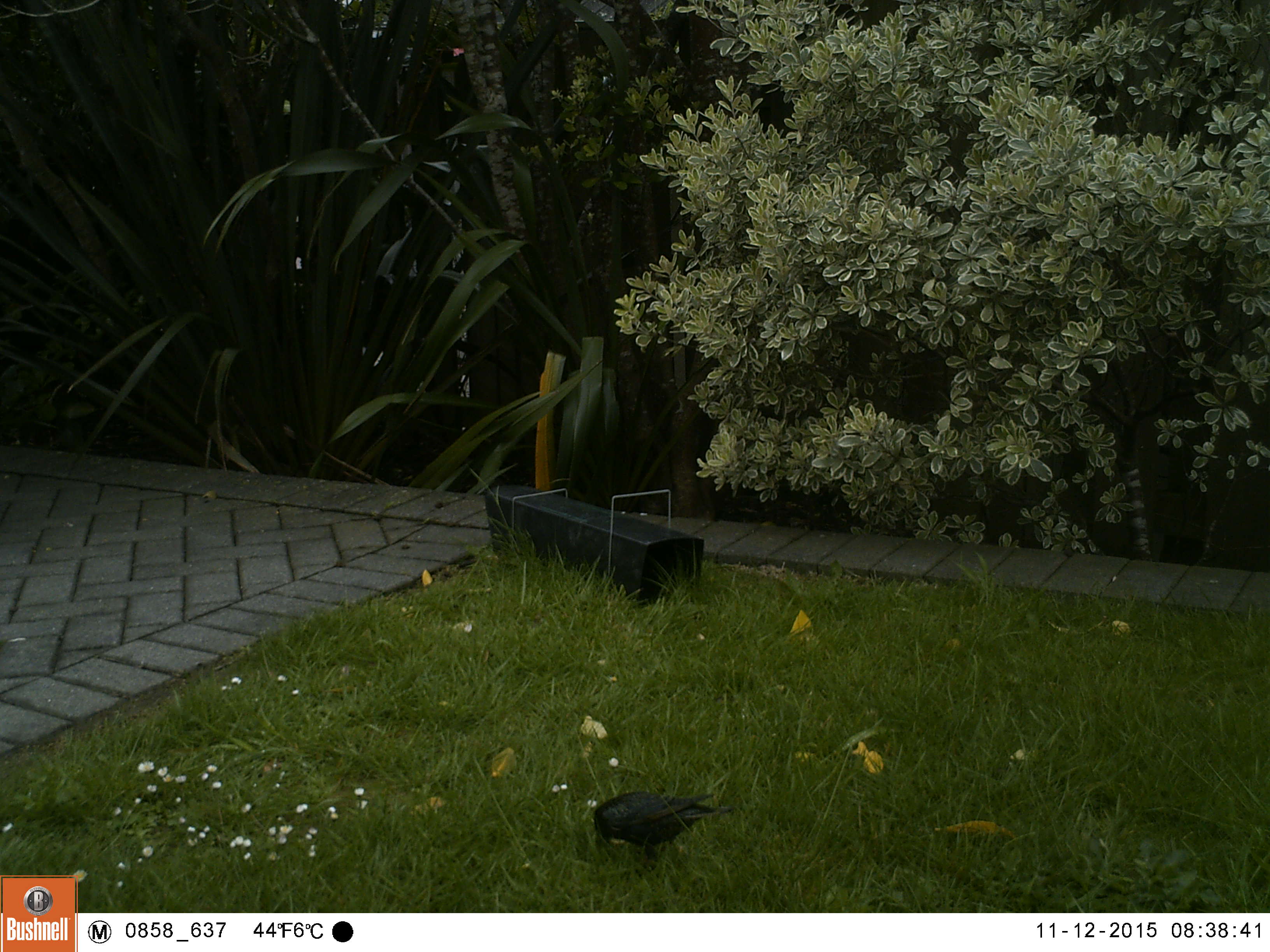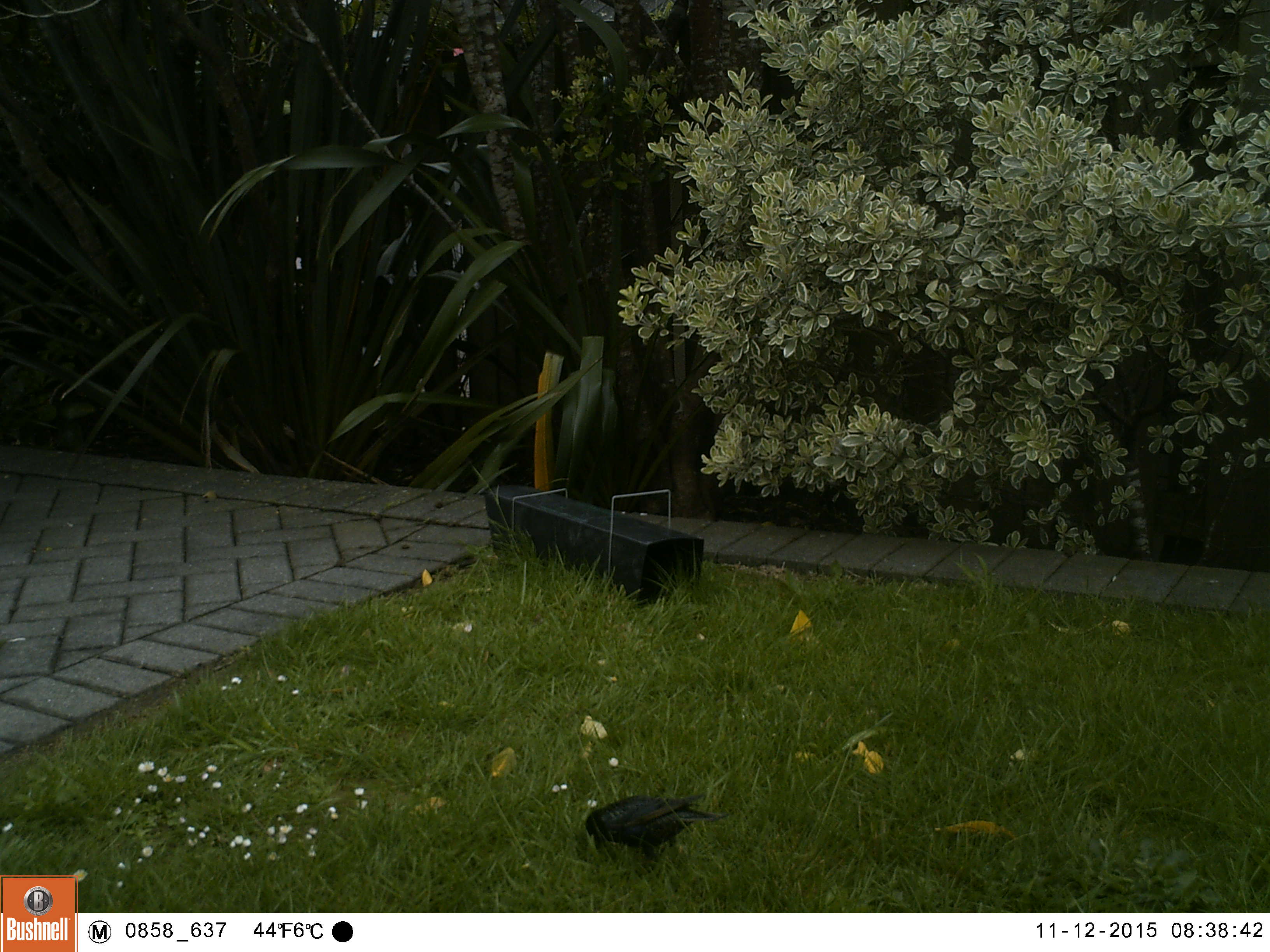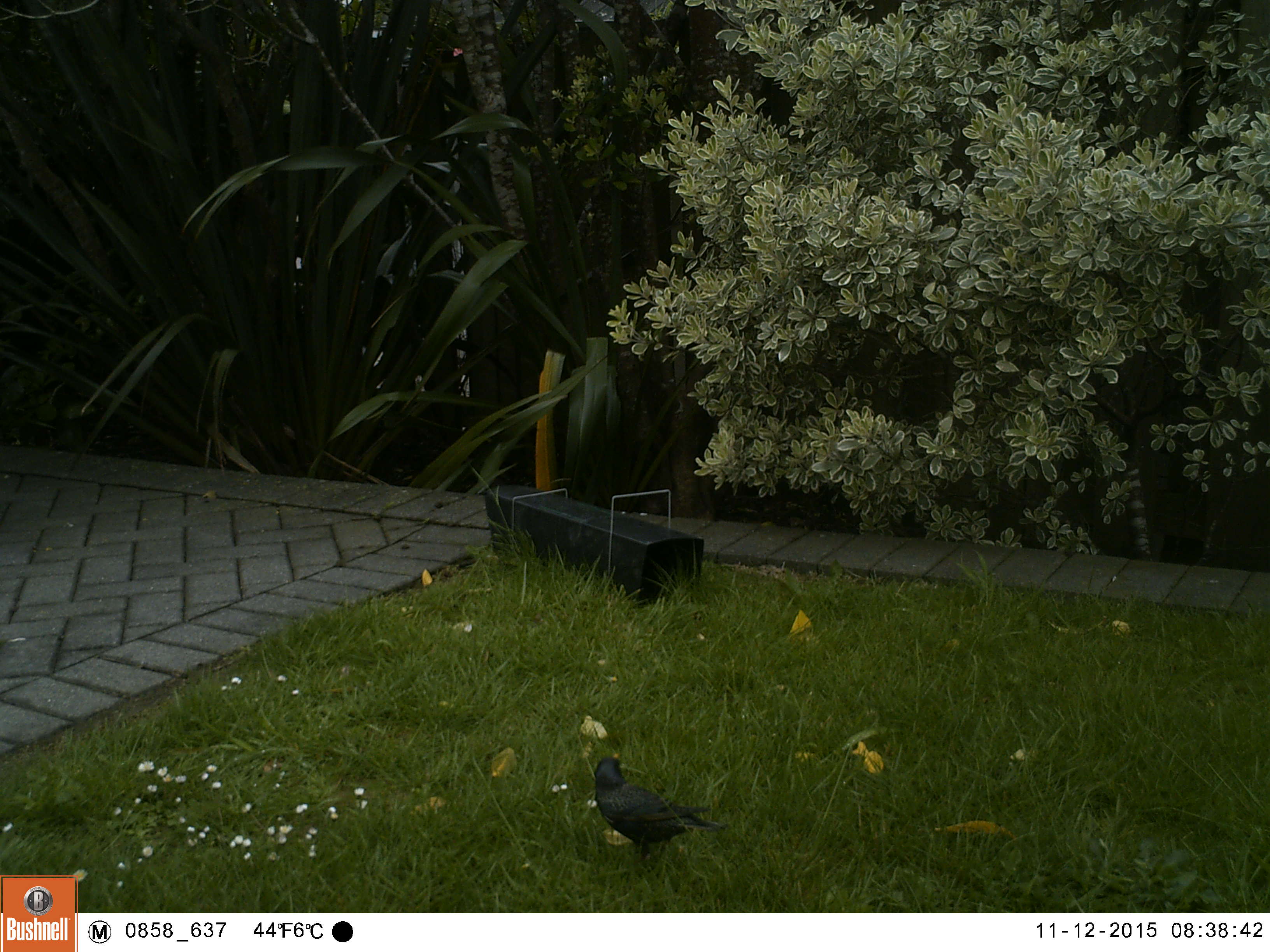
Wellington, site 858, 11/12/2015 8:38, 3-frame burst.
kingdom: Animalia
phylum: Chordata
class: Aves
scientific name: Aves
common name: bird